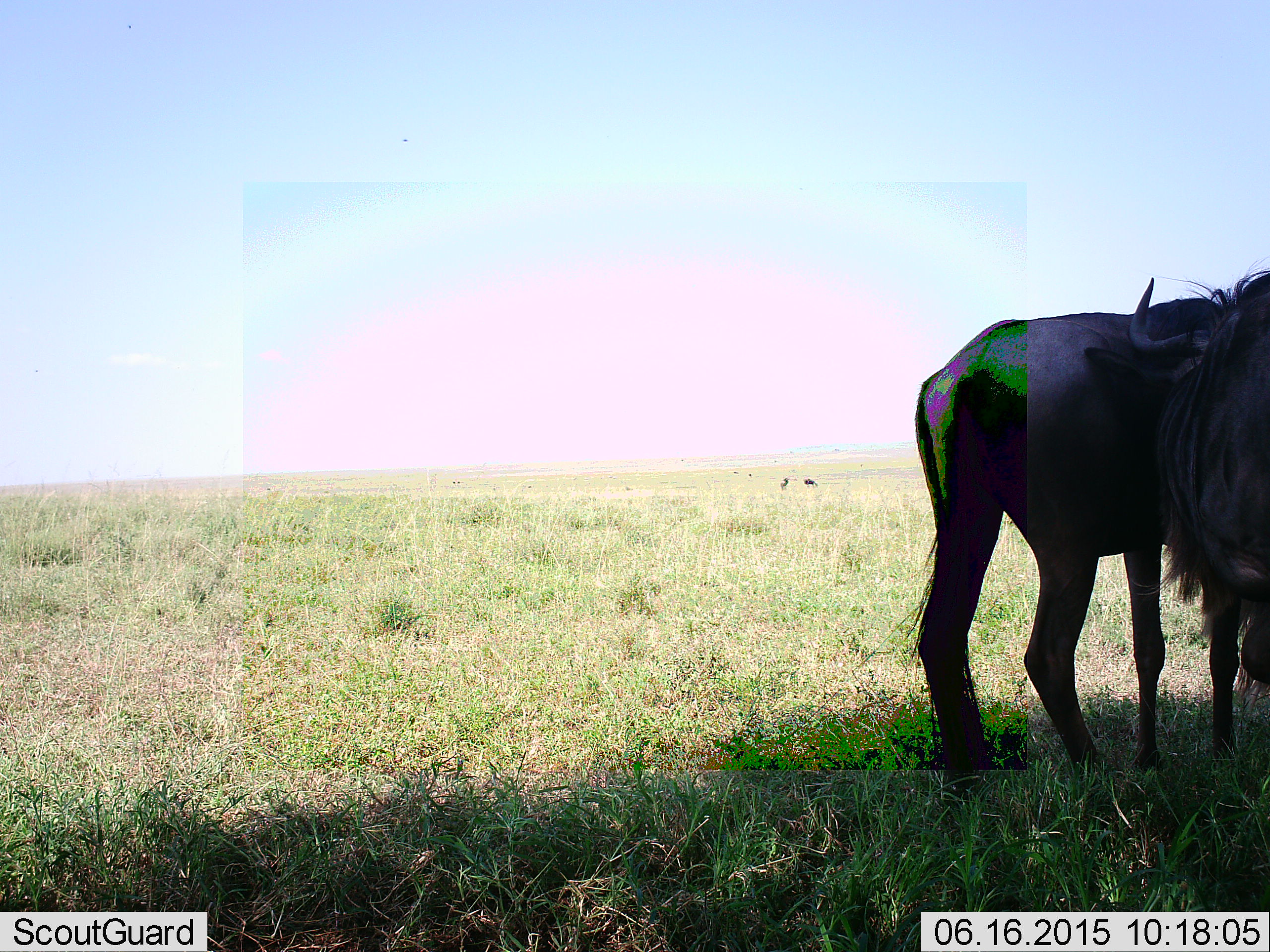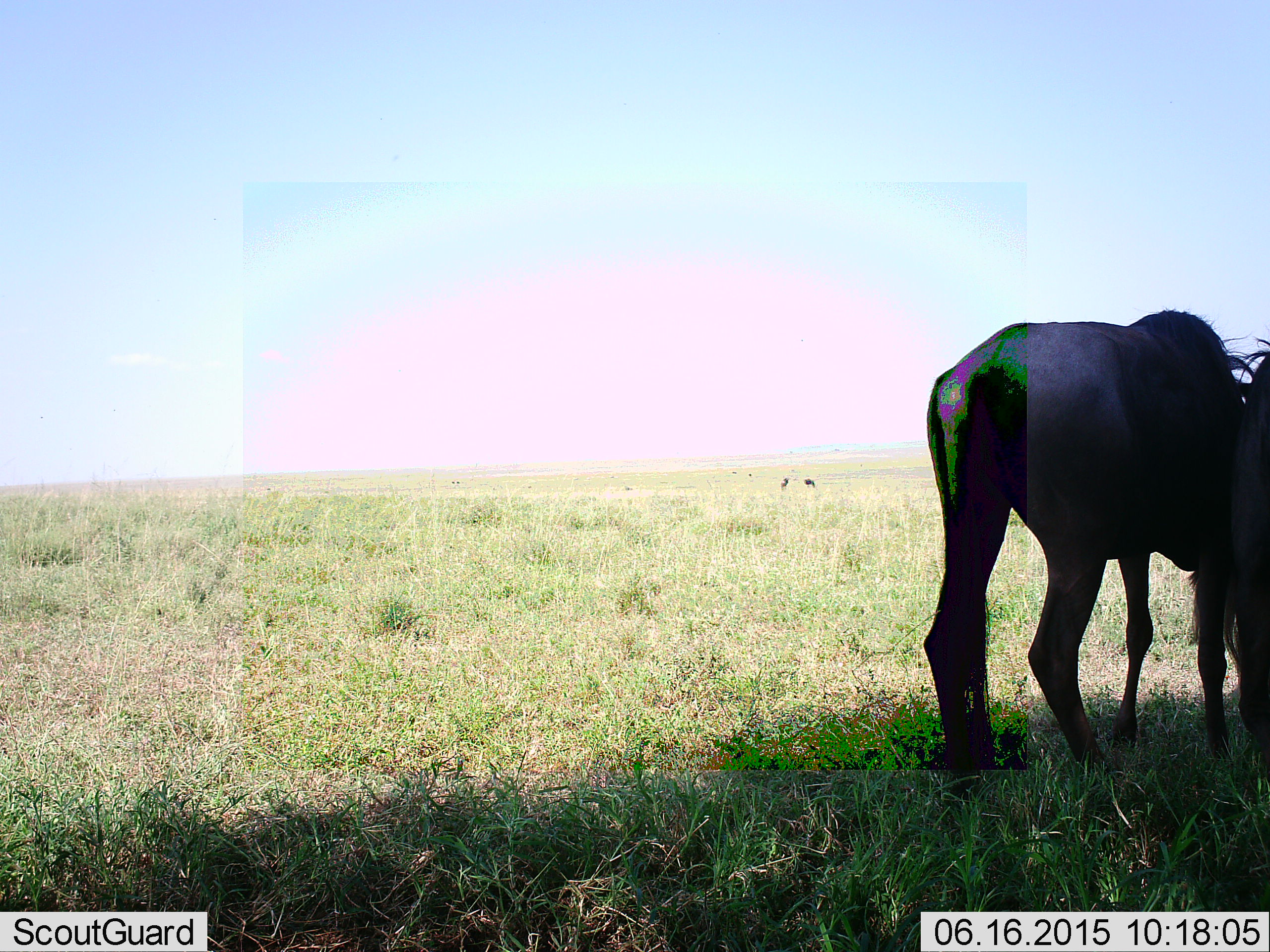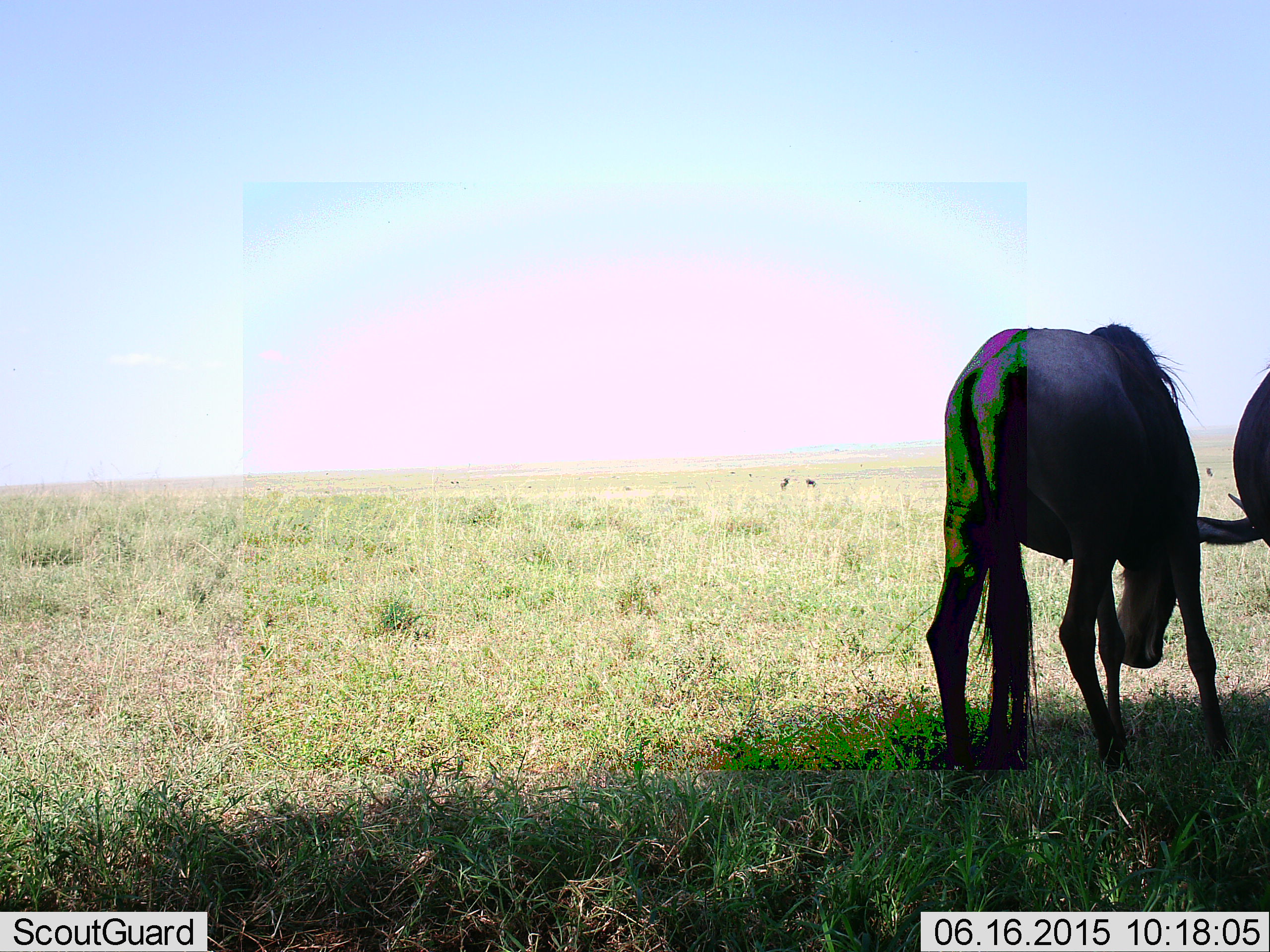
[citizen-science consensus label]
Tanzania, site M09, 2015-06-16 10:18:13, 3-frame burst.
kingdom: Animalia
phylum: Chordata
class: Mammalia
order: Artiodactyla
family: Bovidae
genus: Connochaetes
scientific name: Connochaetes taurinus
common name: blue wildebeest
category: wildebeest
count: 2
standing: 70%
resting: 0%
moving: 0%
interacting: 0%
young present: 0%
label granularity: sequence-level